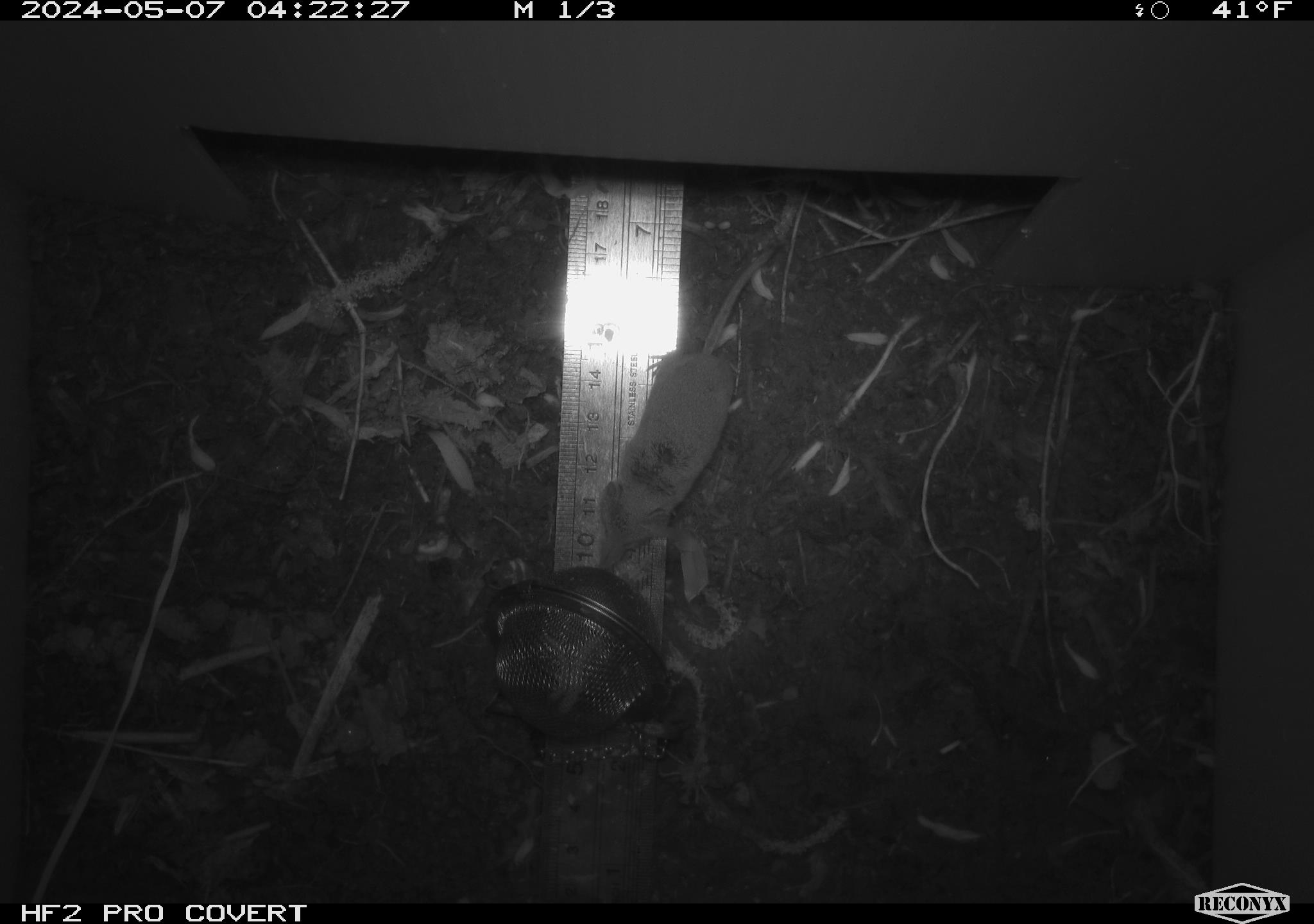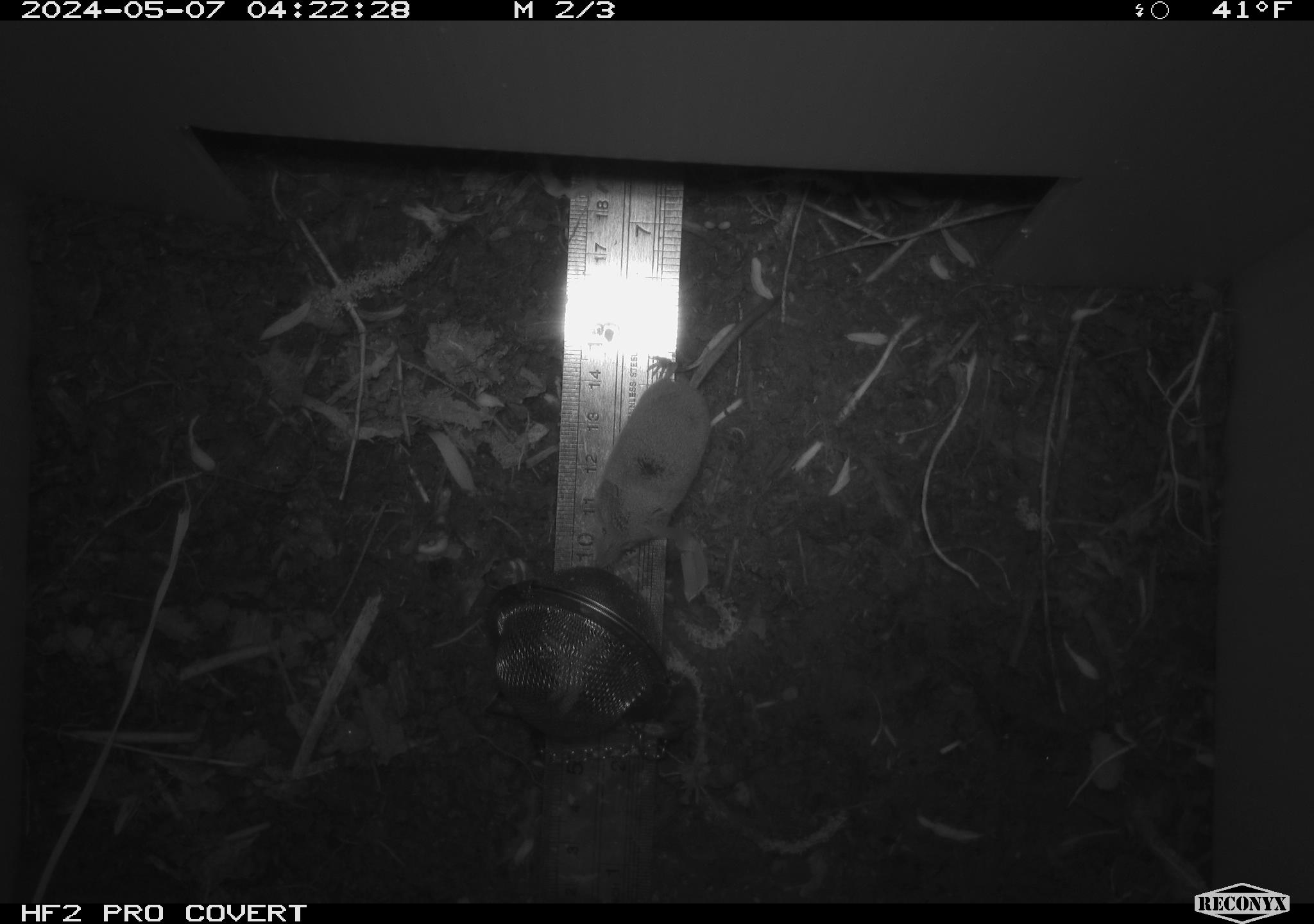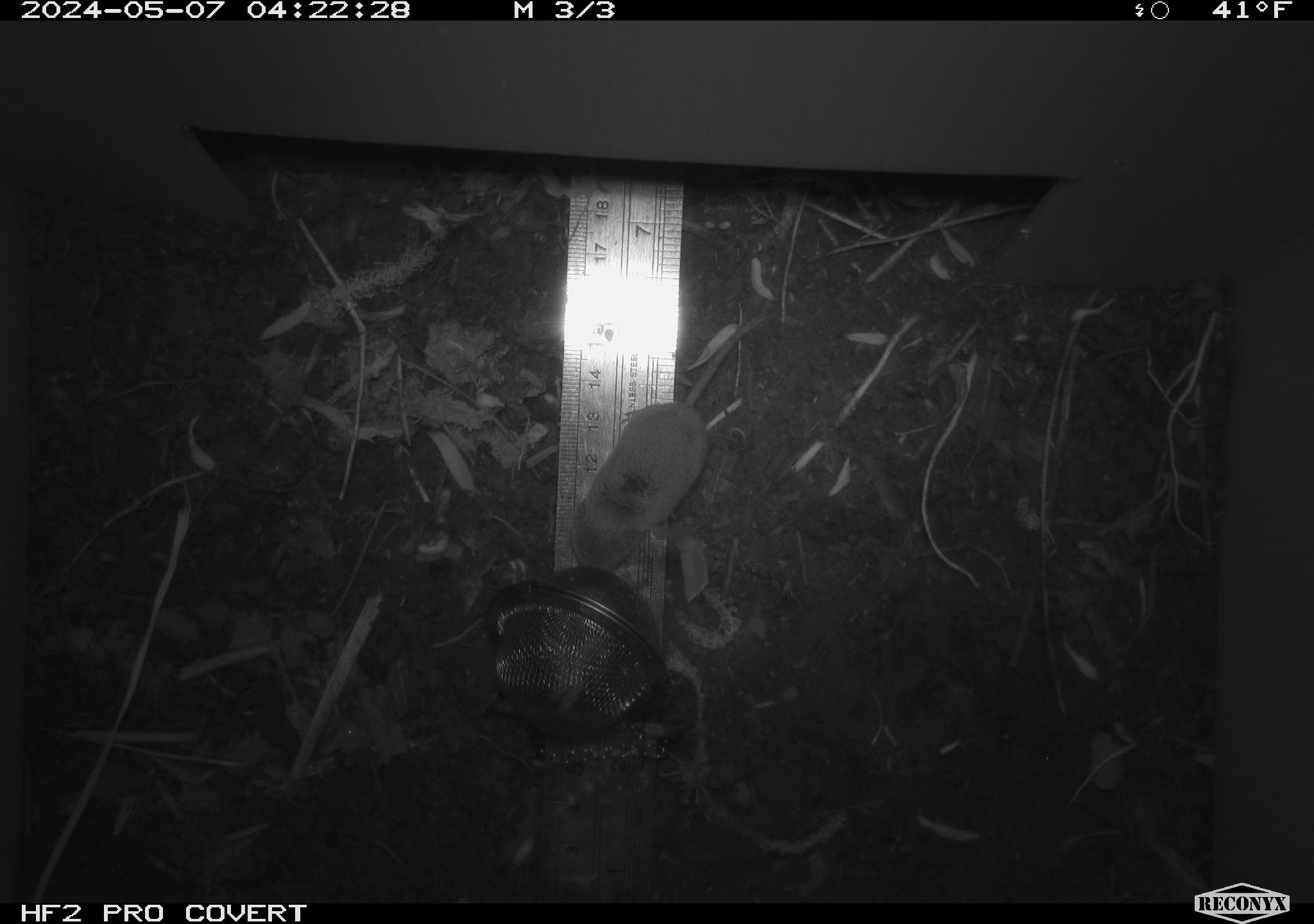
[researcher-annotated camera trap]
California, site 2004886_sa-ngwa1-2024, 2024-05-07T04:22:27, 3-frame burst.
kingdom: Animalia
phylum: Chordata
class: Mammalia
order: Eulipotyphla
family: Soricidae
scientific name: Soricidae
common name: shrews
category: soricidae family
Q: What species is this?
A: Soricidae family (shrews) (Soricidae).